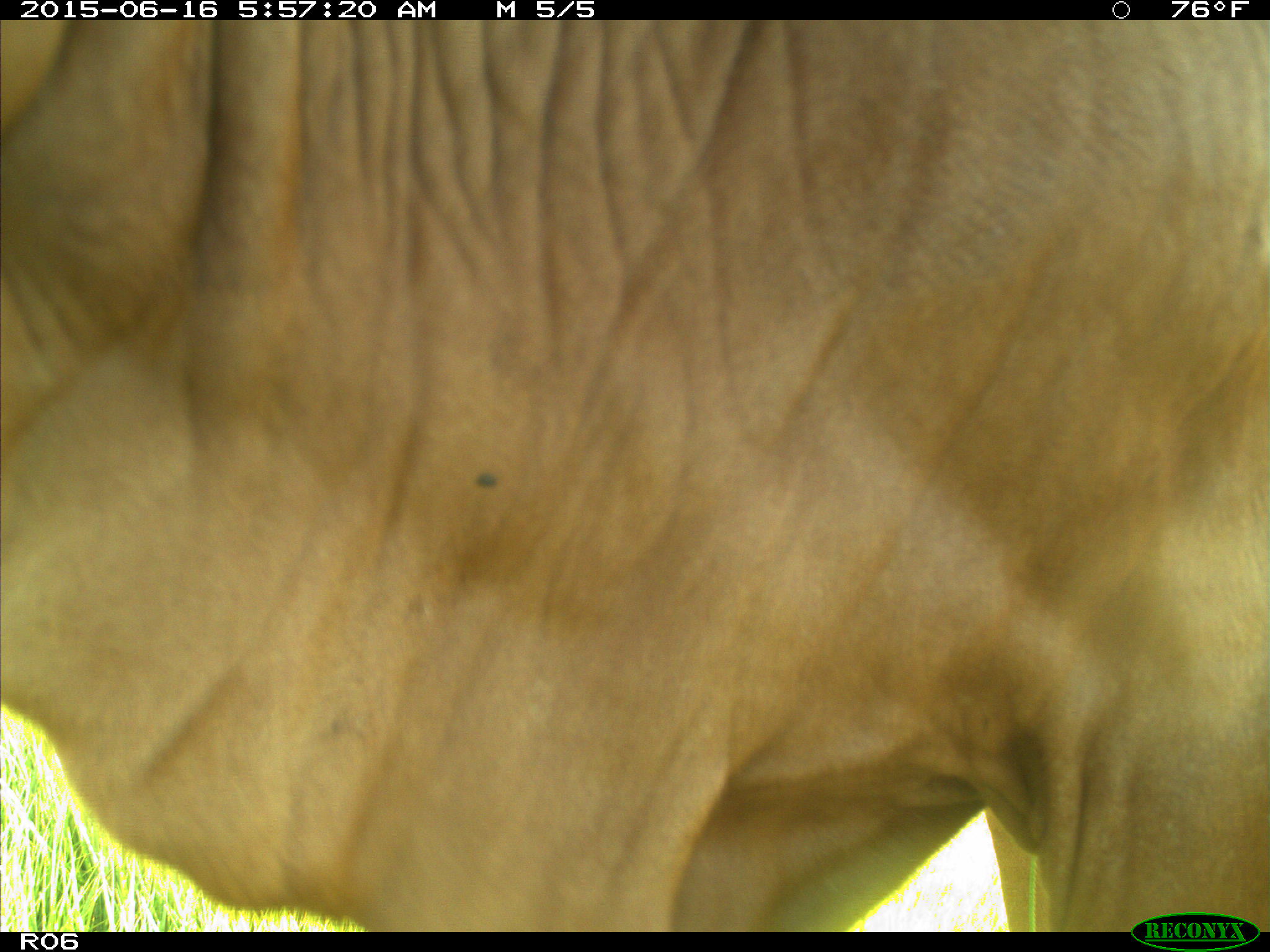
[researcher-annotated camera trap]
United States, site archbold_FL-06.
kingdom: Animalia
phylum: Chordata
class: Mammalia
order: Artiodactyla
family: Bovidae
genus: Bos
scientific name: Bos taurus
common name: domestic cow